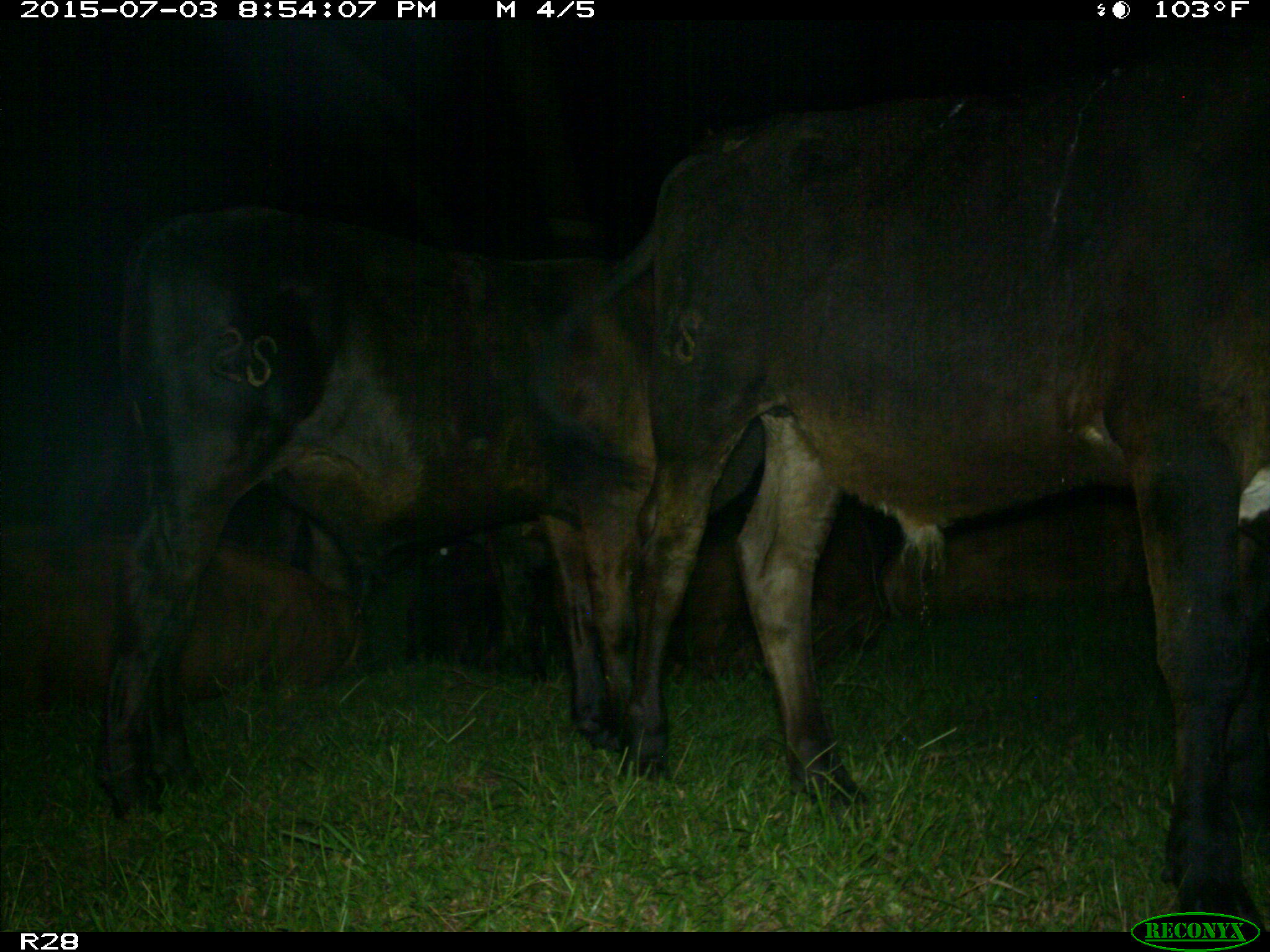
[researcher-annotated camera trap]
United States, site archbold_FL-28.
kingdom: Animalia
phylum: Chordata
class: Mammalia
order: Artiodactyla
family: Bovidae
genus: Bos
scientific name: Bos taurus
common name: domestic cow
Bos taurus (domestic cow).